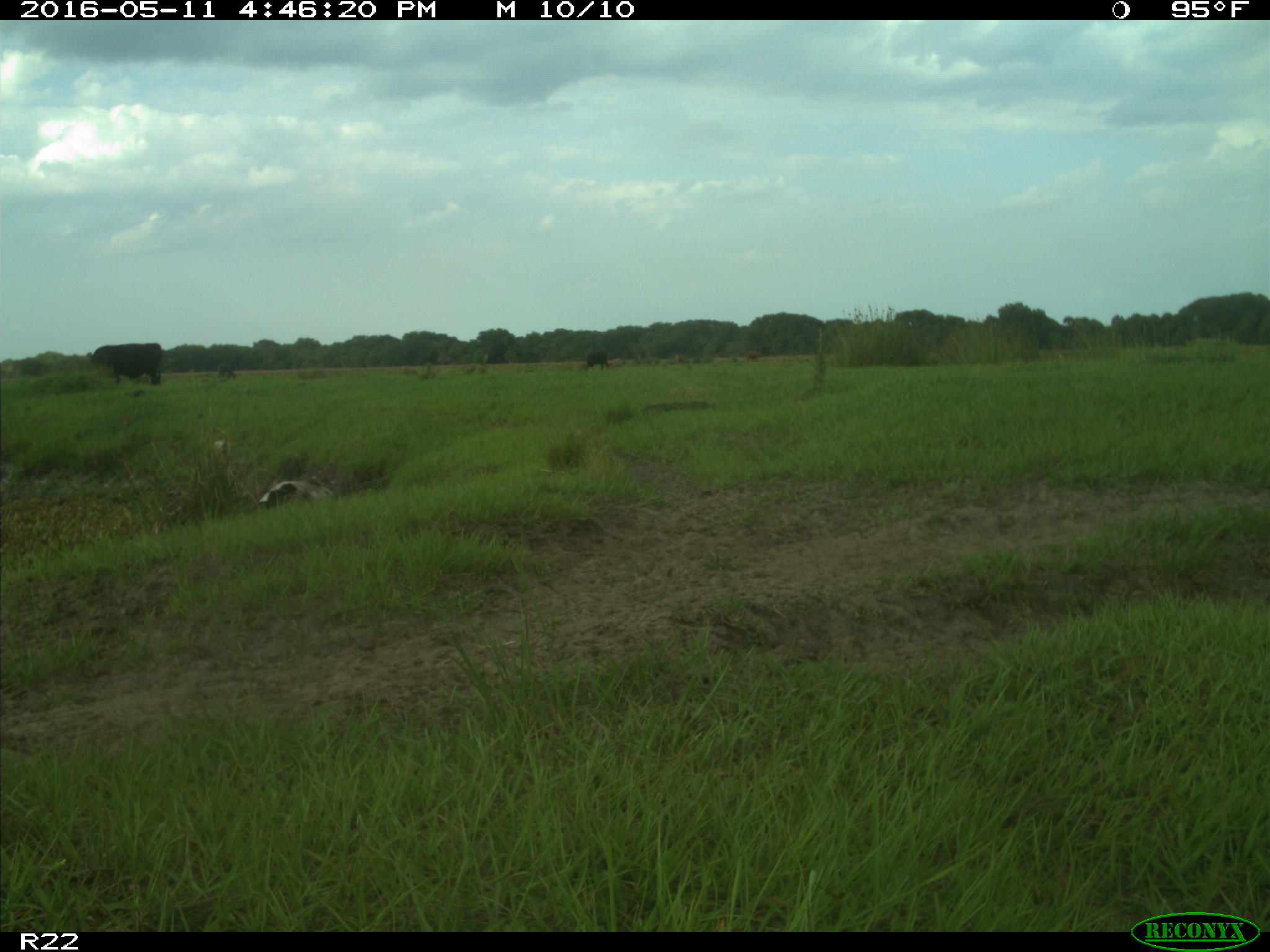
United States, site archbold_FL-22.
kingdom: Animalia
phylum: Chordata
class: Mammalia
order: Artiodactyla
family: Bovidae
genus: Bos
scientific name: Bos taurus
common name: domestic cow